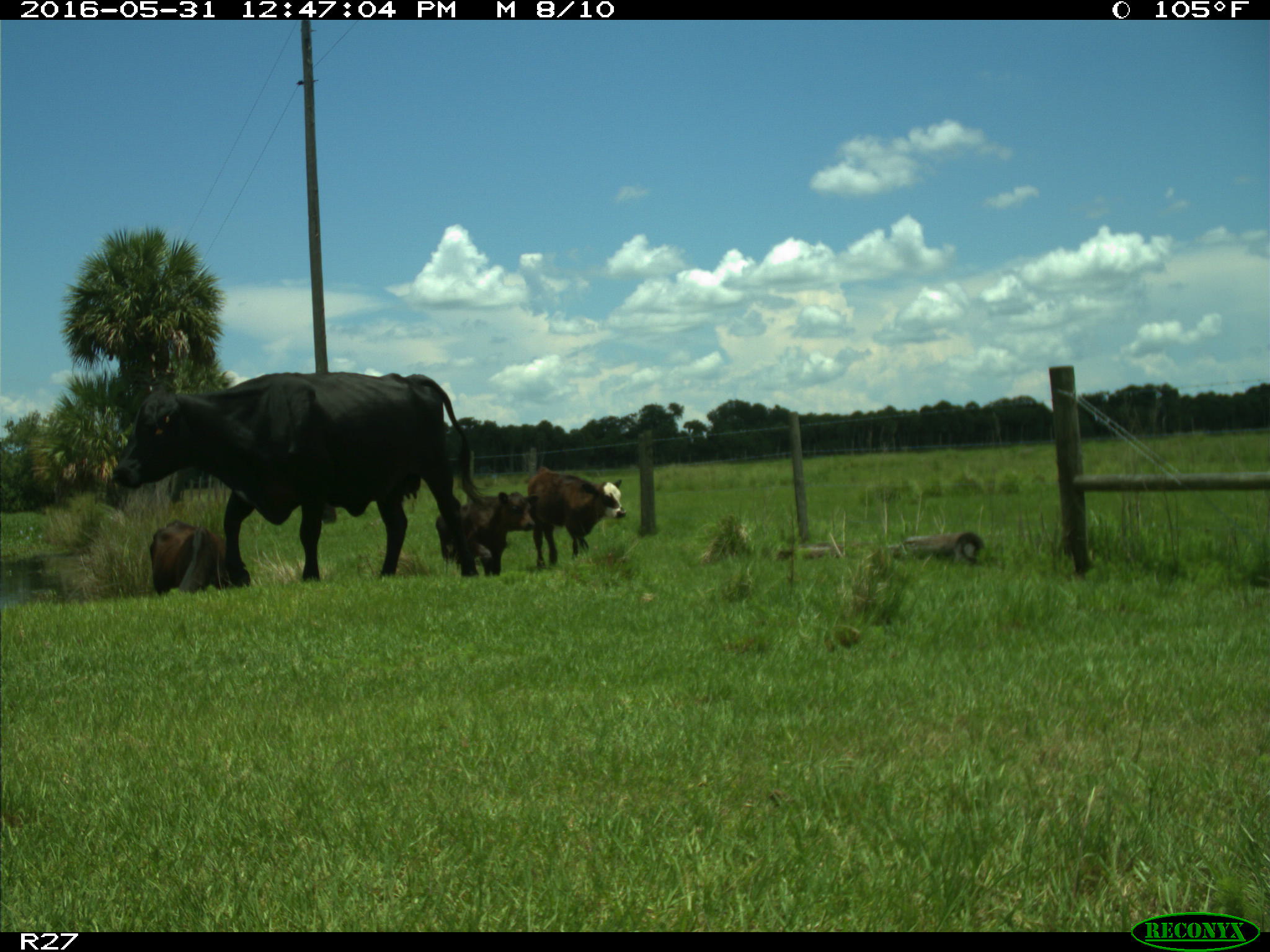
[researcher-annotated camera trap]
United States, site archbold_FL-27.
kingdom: Animalia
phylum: Chordata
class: Mammalia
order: Artiodactyla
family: Bovidae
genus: Bos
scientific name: Bos taurus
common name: domestic cow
Bos taurus (domestic cow).